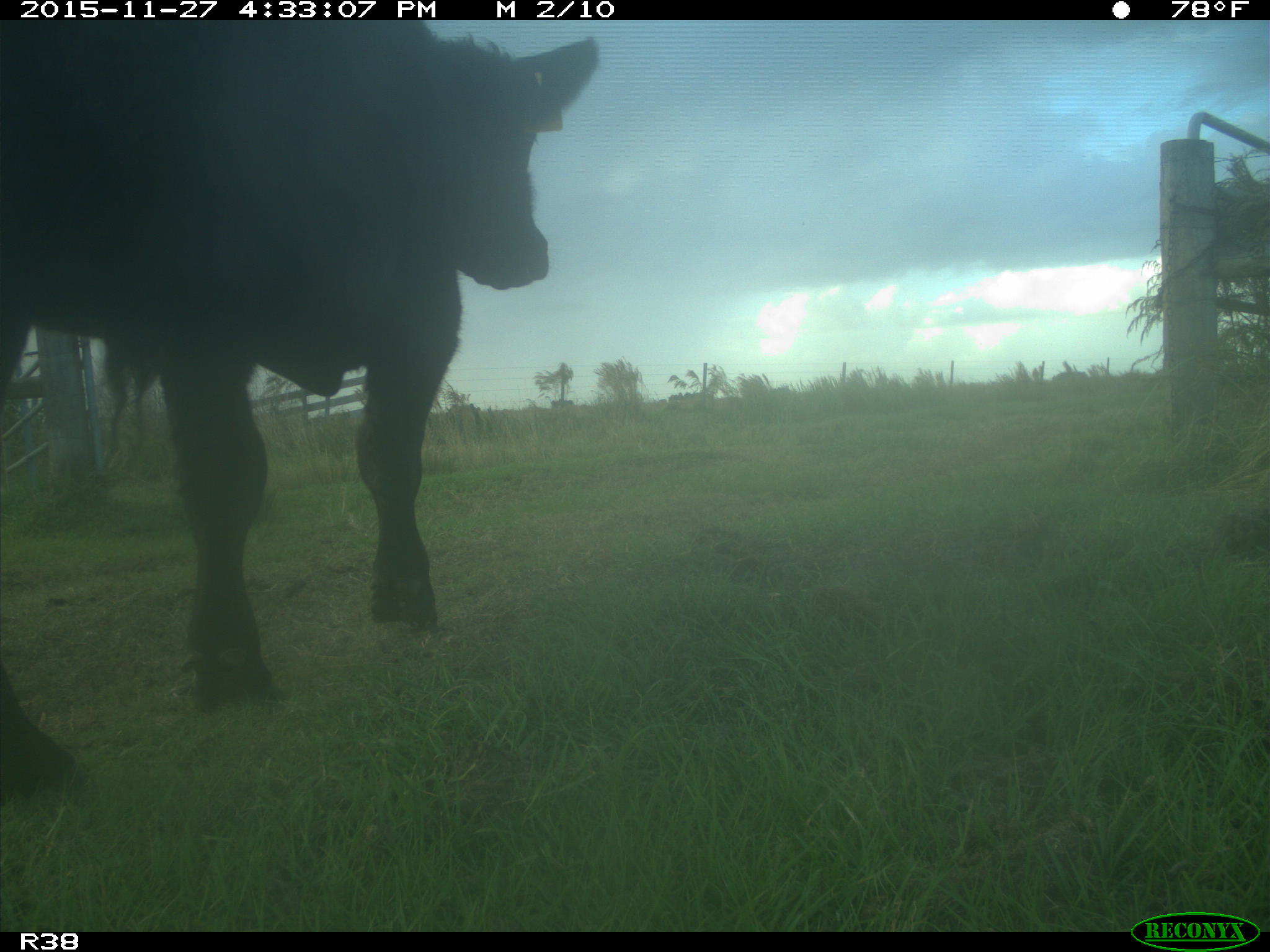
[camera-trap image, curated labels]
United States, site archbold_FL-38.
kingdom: Animalia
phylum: Chordata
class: Mammalia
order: Artiodactyla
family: Bovidae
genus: Bos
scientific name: Bos taurus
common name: domestic cow